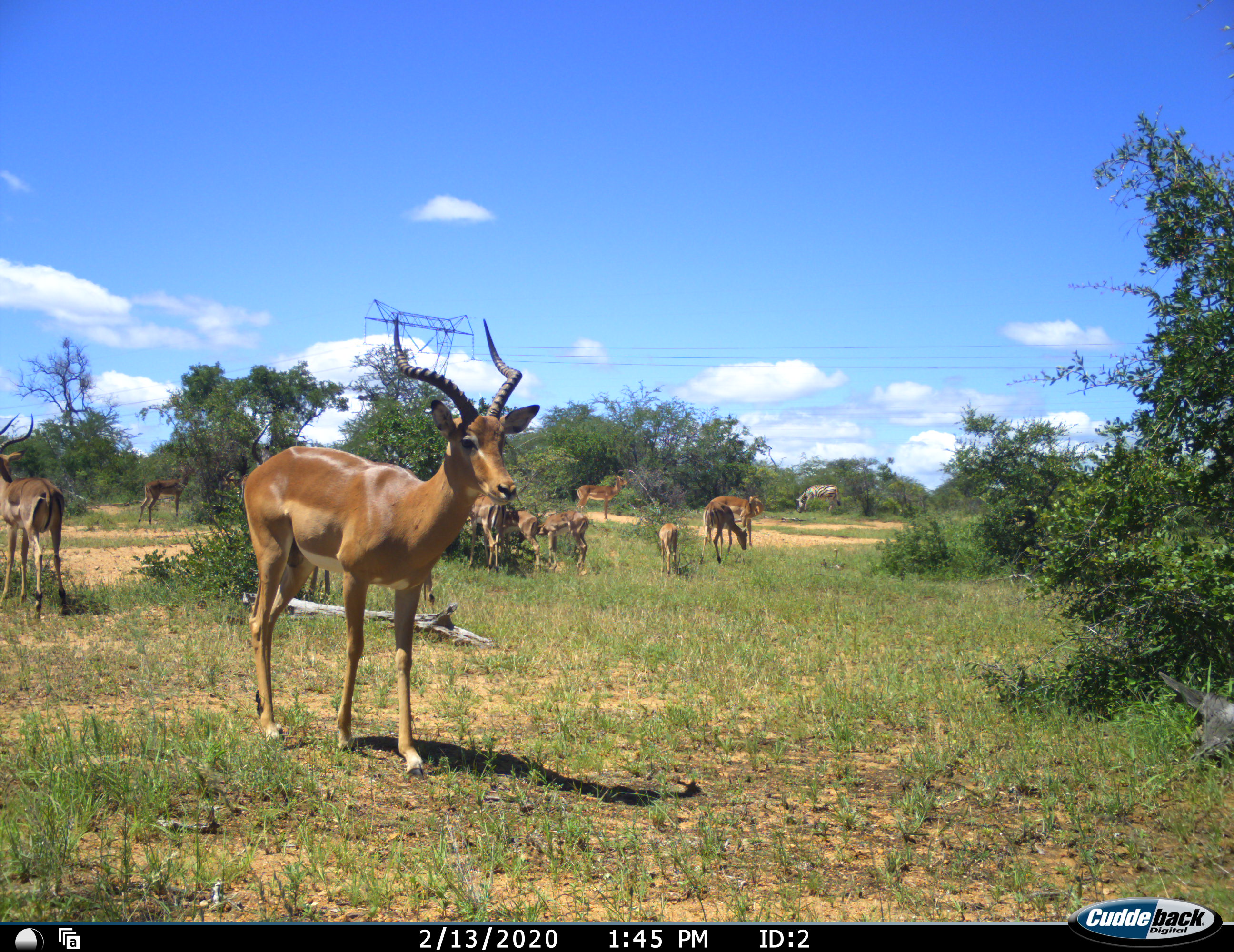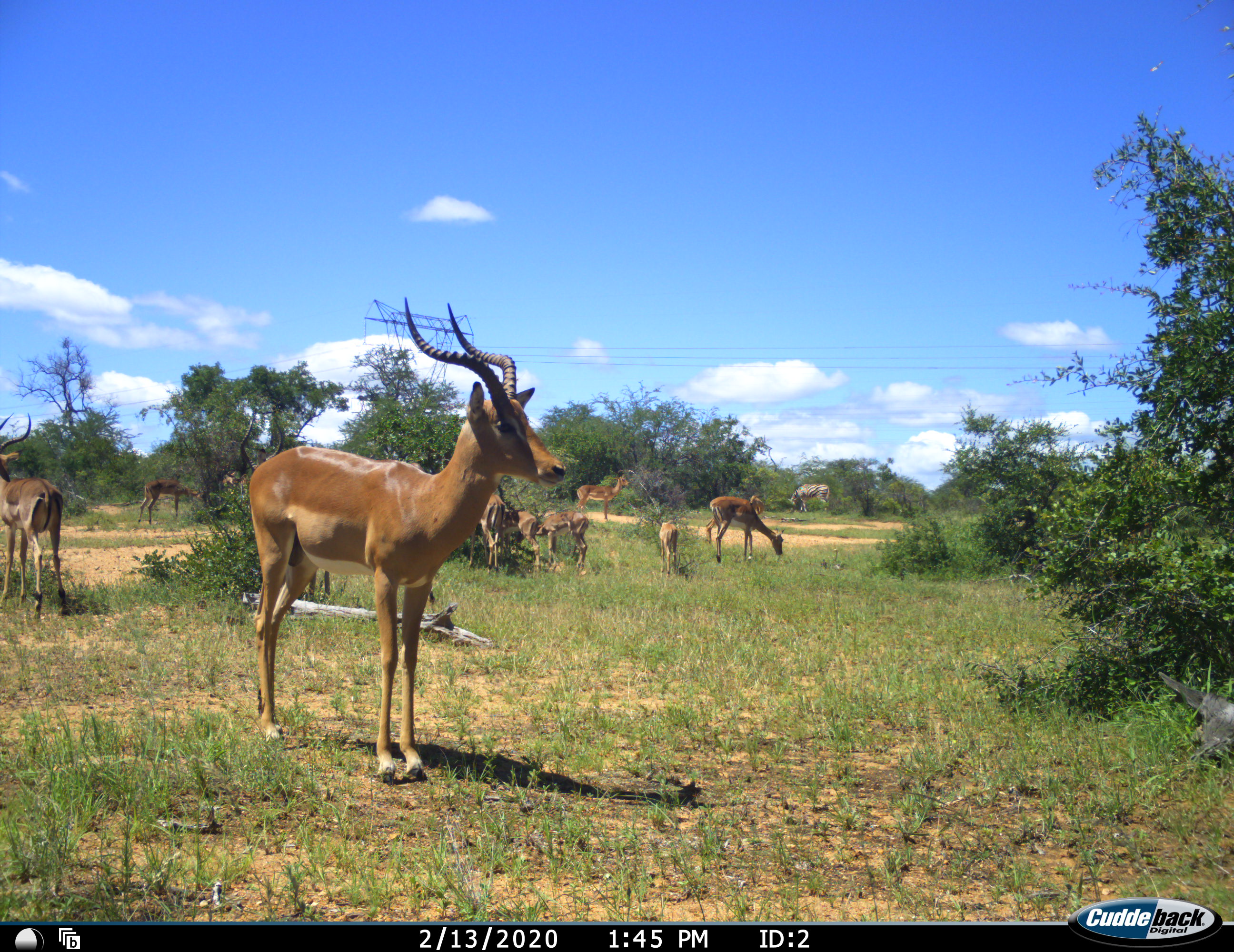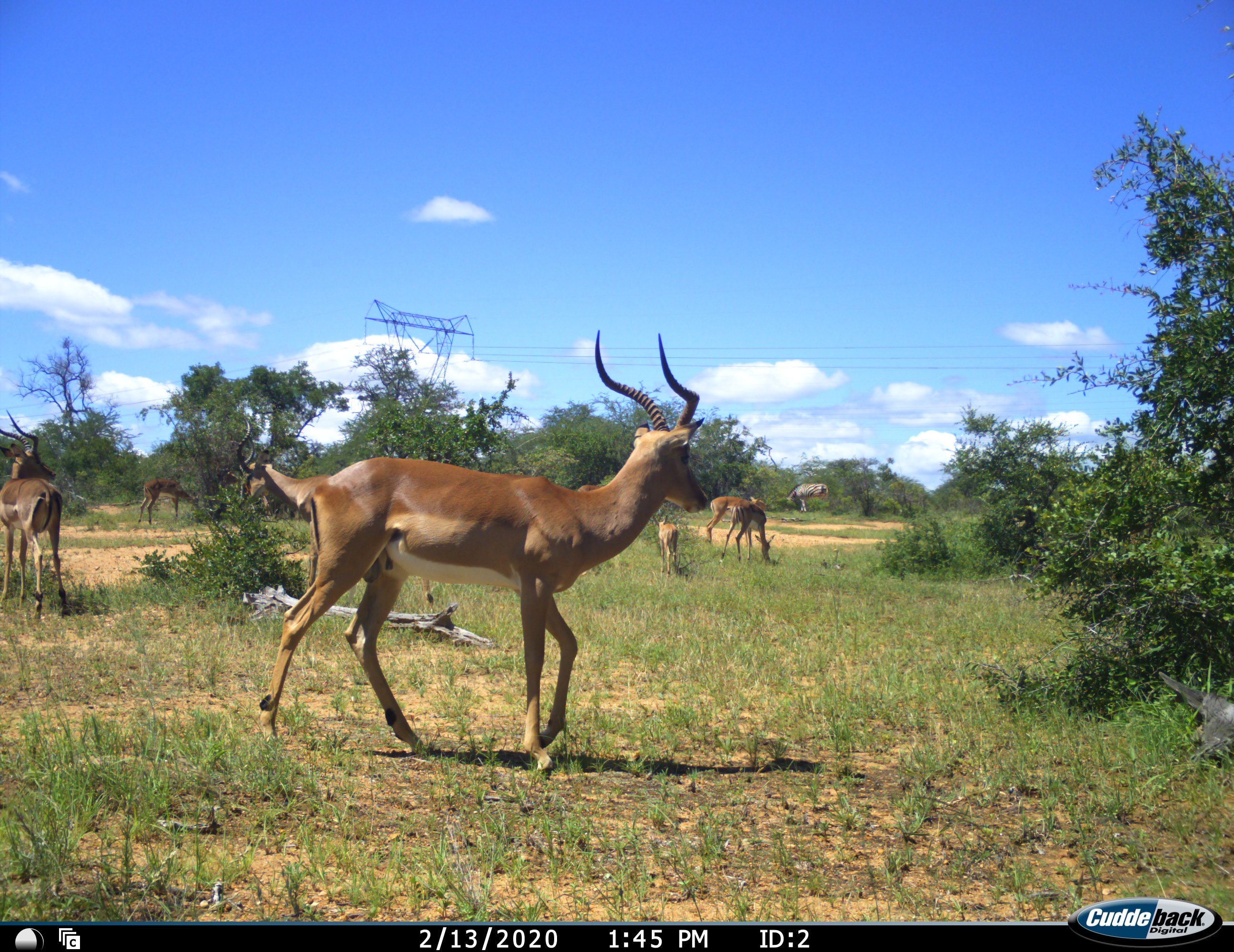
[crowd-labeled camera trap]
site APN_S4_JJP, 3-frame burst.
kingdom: Animalia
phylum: Chordata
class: Mammalia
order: Artiodactyla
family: Bovidae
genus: Aepyceros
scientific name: Aepyceros melampus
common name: impala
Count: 10.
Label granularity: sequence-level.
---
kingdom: Animalia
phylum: Chordata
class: Mammalia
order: Perissodactyla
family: Equidae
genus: Equus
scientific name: Equus quagga burchellii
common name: burchell's zebra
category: zebraburchells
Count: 1.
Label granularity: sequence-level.